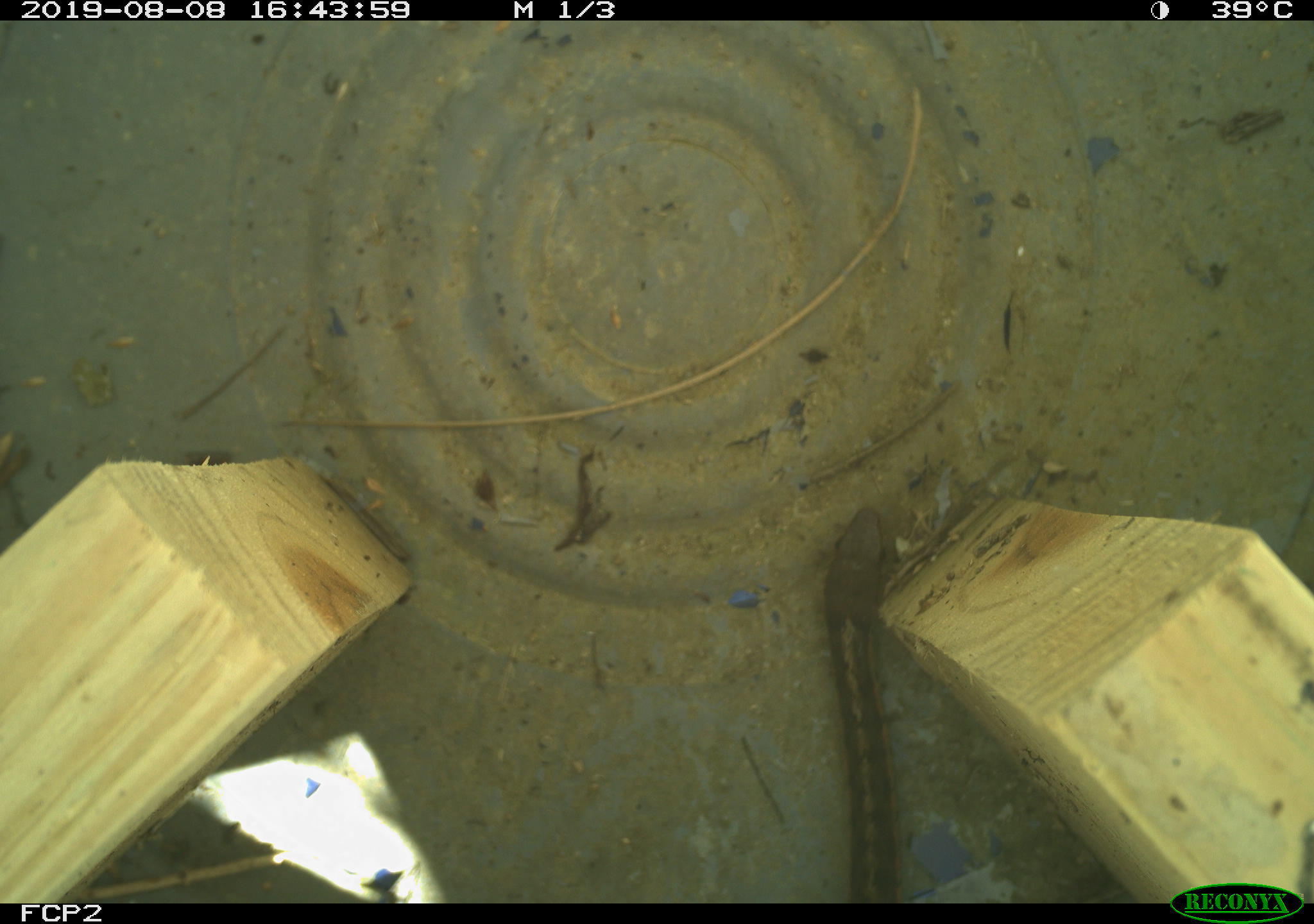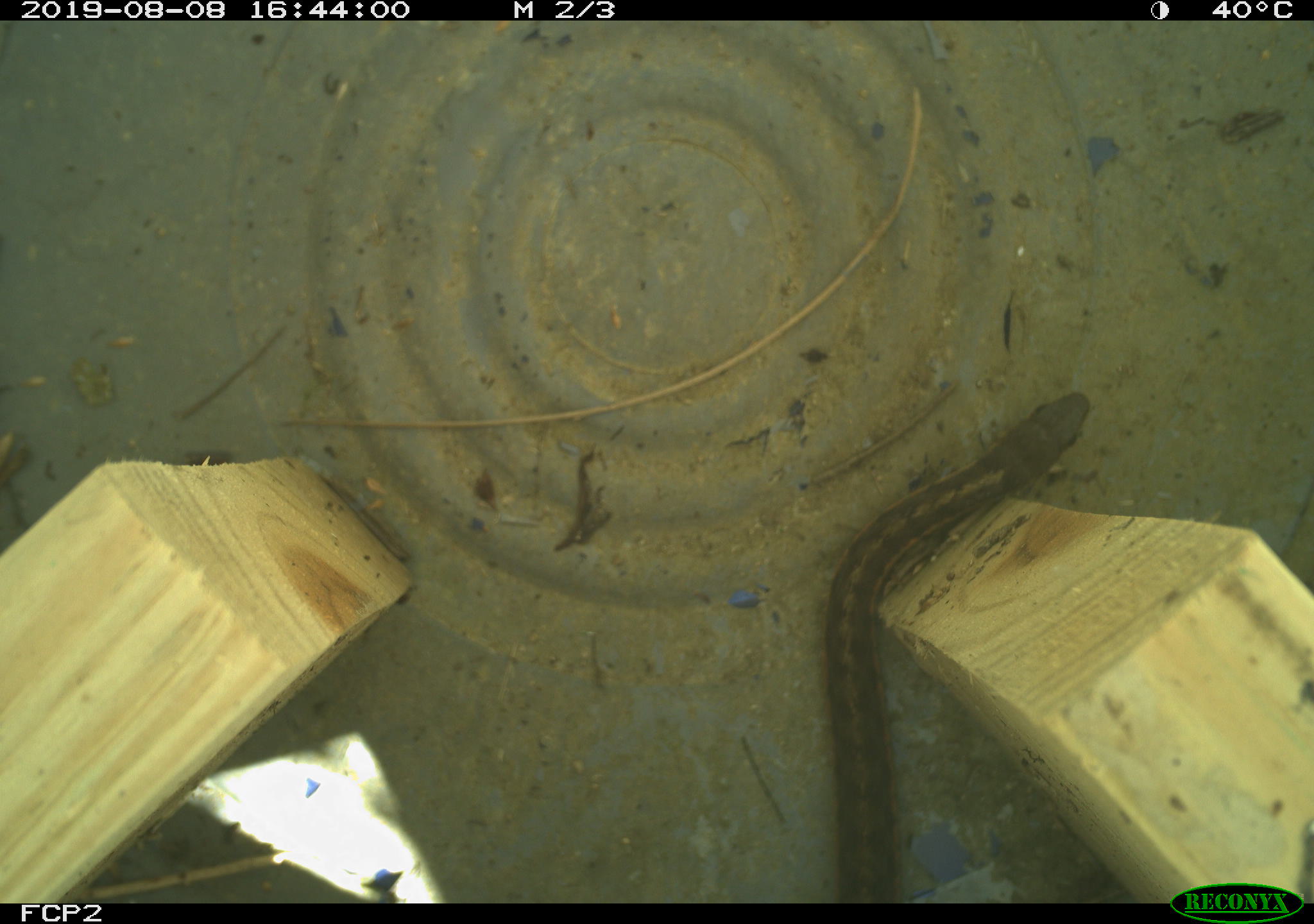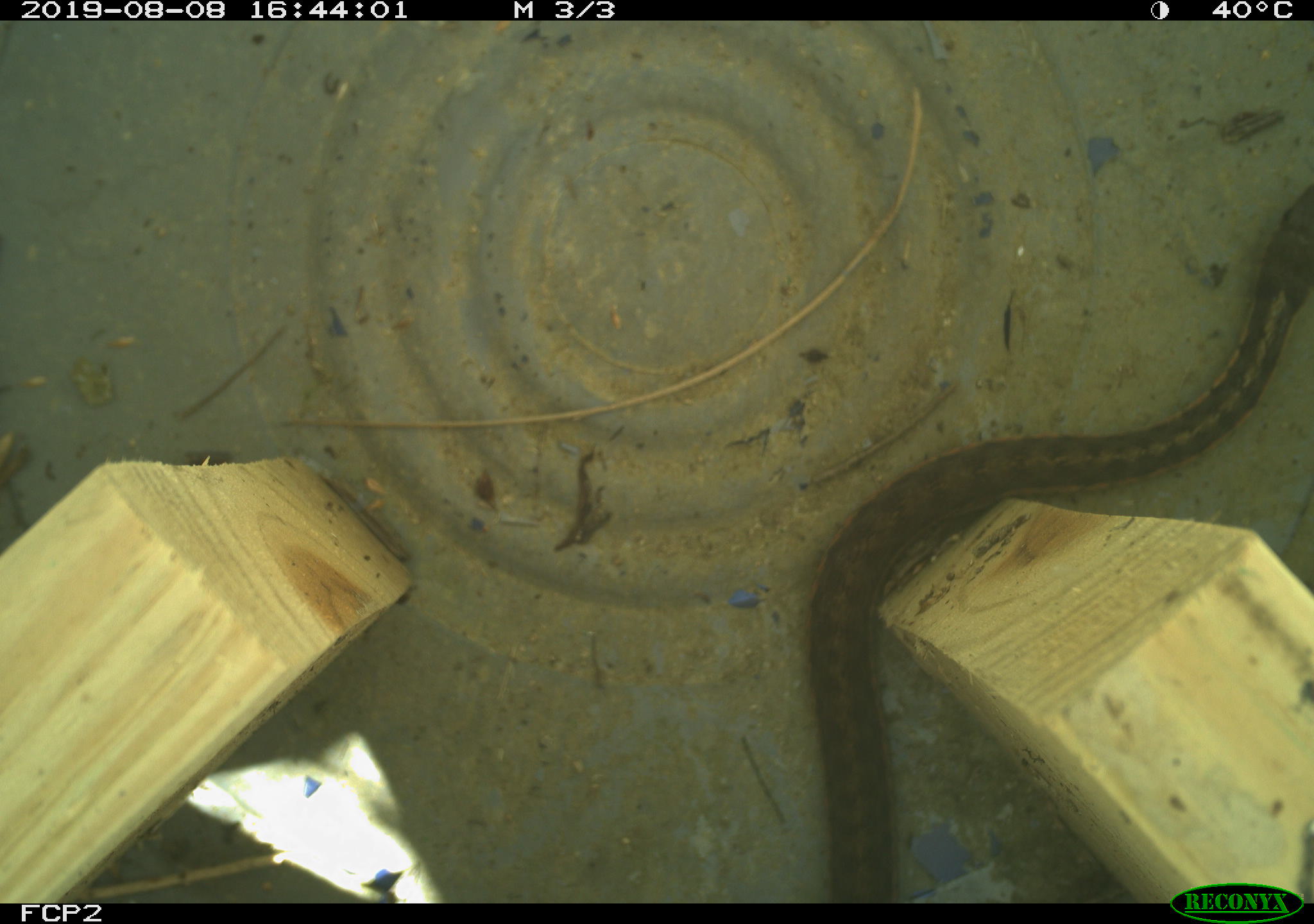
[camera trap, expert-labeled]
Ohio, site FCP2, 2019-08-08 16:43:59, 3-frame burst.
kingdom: Animalia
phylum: Chordata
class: Reptilia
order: Squamata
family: Colubridae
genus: Thamnophis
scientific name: Thamnophis sirtalis sirtalis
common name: eastern gartersnake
Eastern gartersnake (Thamnophis sirtalis sirtalis).